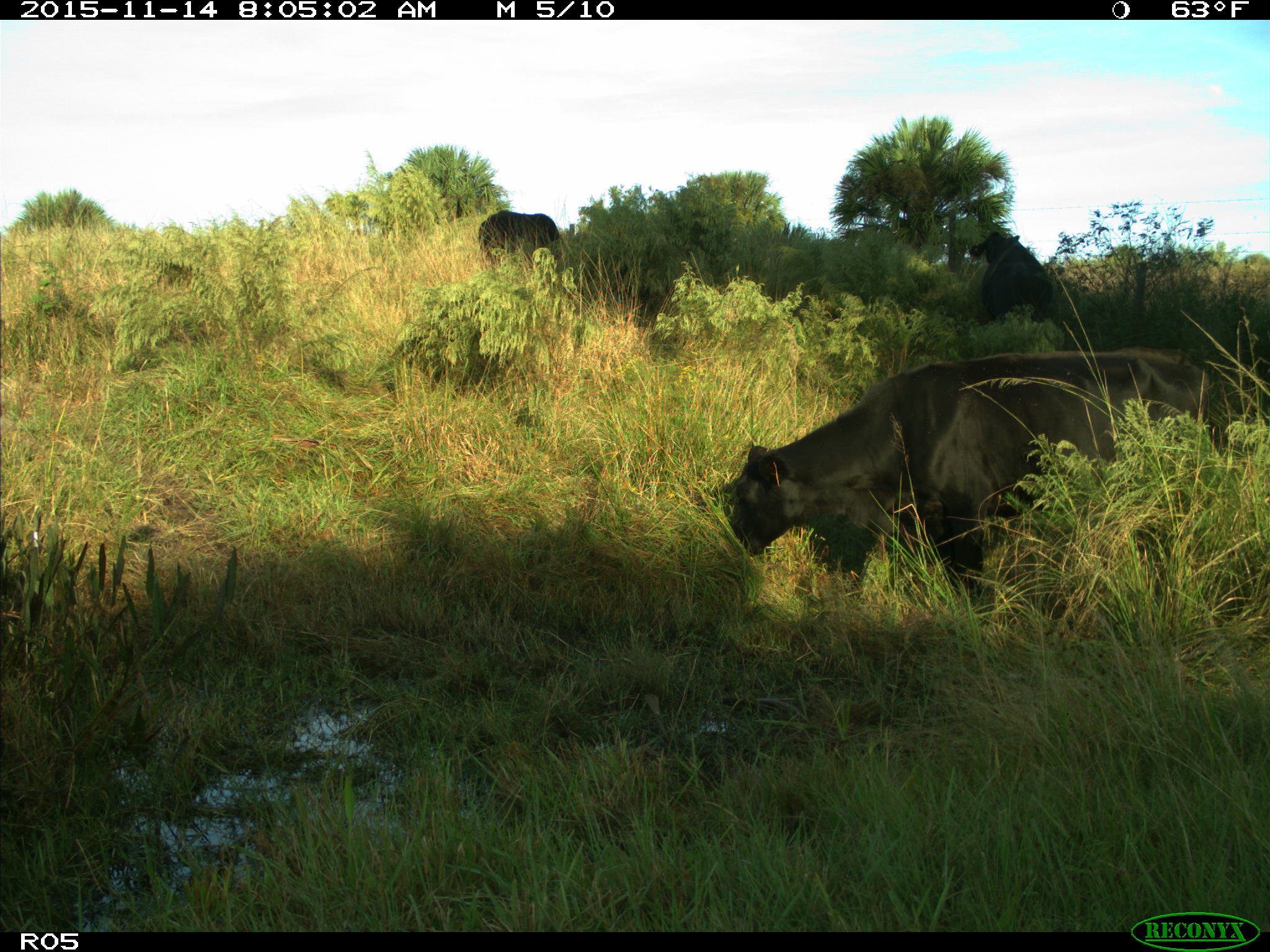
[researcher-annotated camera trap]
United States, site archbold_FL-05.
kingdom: Animalia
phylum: Chordata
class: Mammalia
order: Artiodactyla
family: Bovidae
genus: Bos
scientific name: Bos taurus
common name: domestic cow